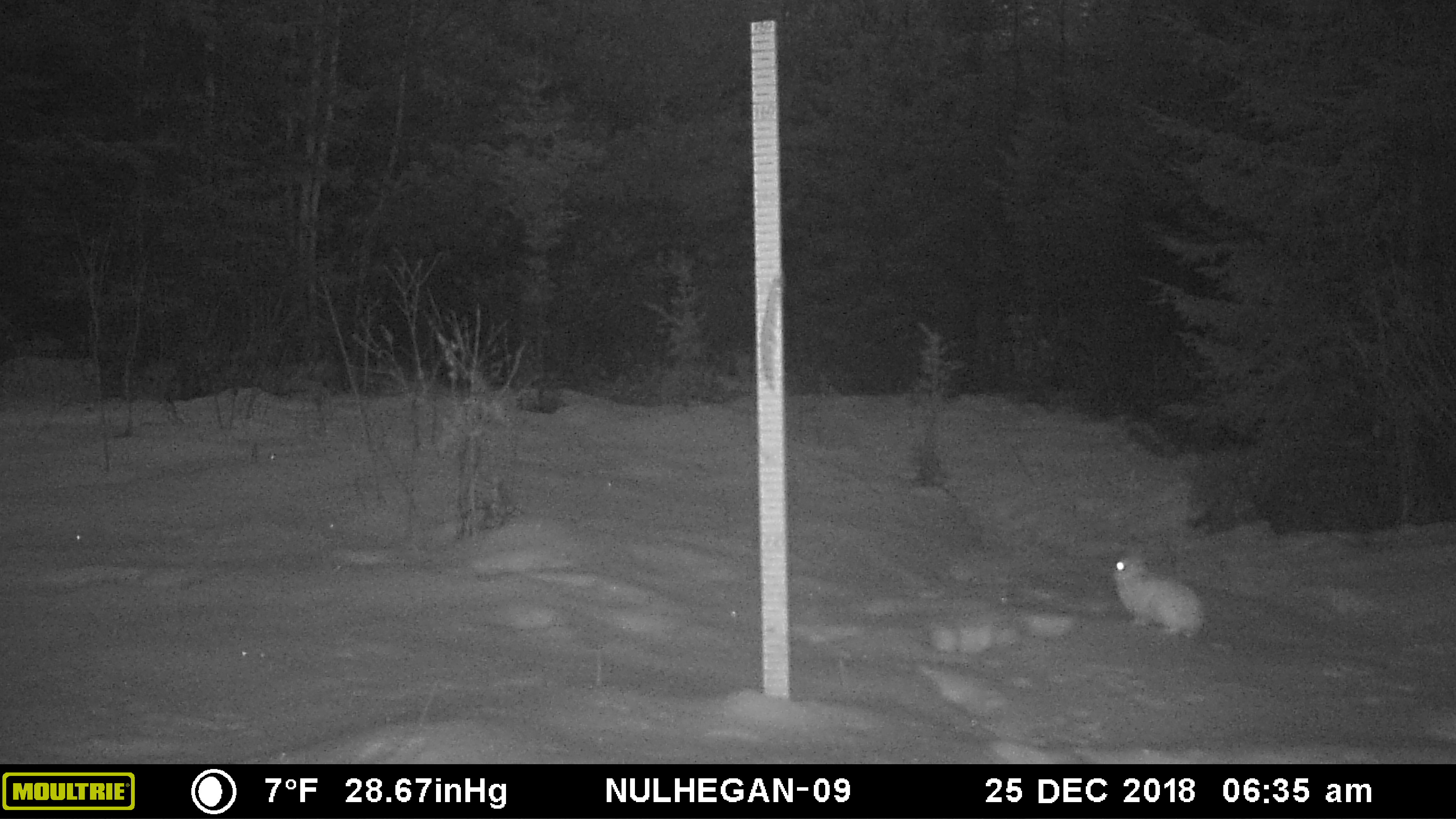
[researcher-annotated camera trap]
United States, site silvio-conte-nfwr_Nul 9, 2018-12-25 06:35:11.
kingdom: Animalia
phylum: Chordata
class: Mammalia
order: Lagomorpha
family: Leporidae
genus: Lepus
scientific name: Lepus americanus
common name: snowshoe hare